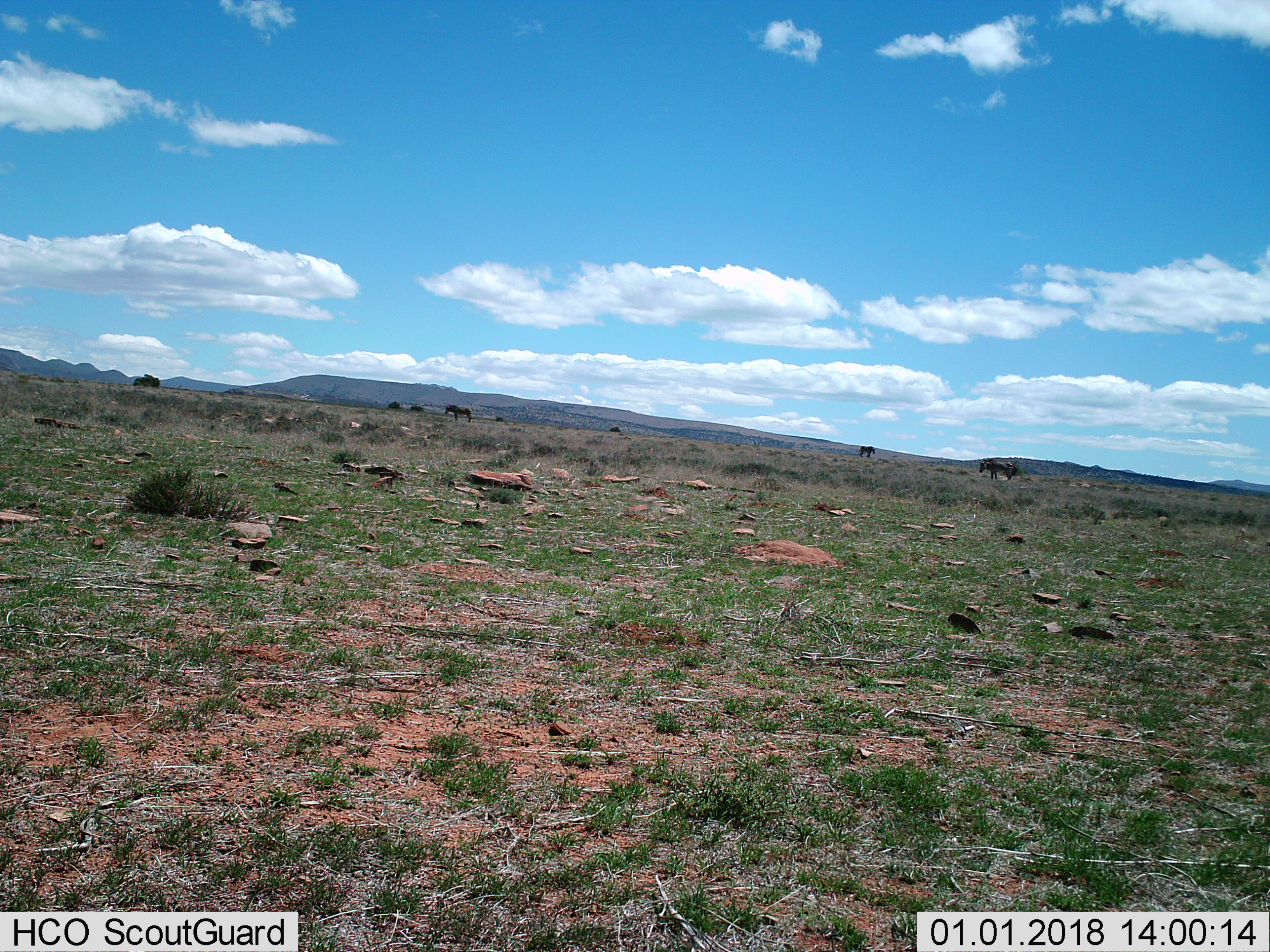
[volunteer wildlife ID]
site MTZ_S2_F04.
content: unidentified animal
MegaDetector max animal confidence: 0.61